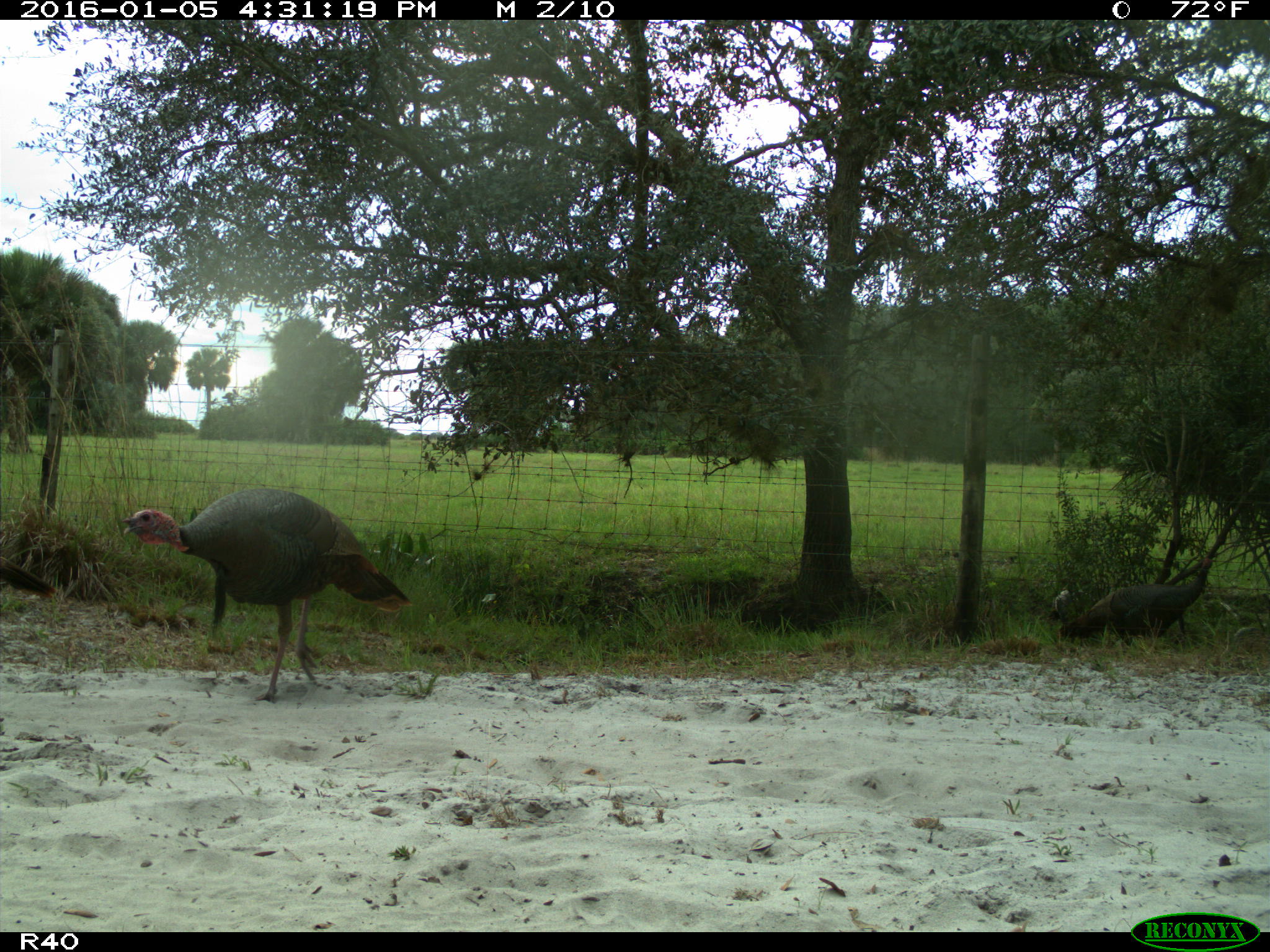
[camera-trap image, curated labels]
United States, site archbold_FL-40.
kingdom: Animalia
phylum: Chordata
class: Aves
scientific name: Aves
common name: birds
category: unidentified bird